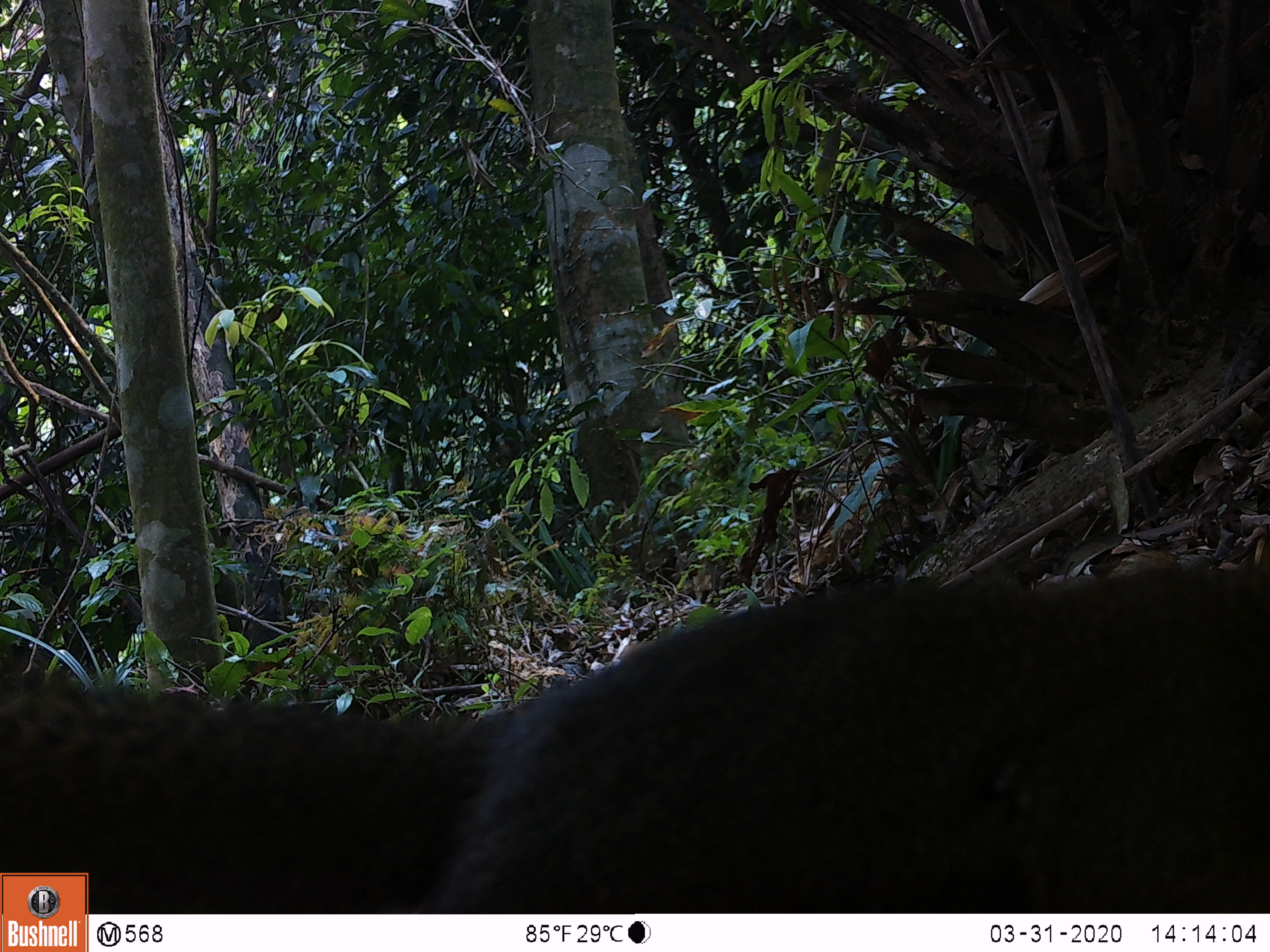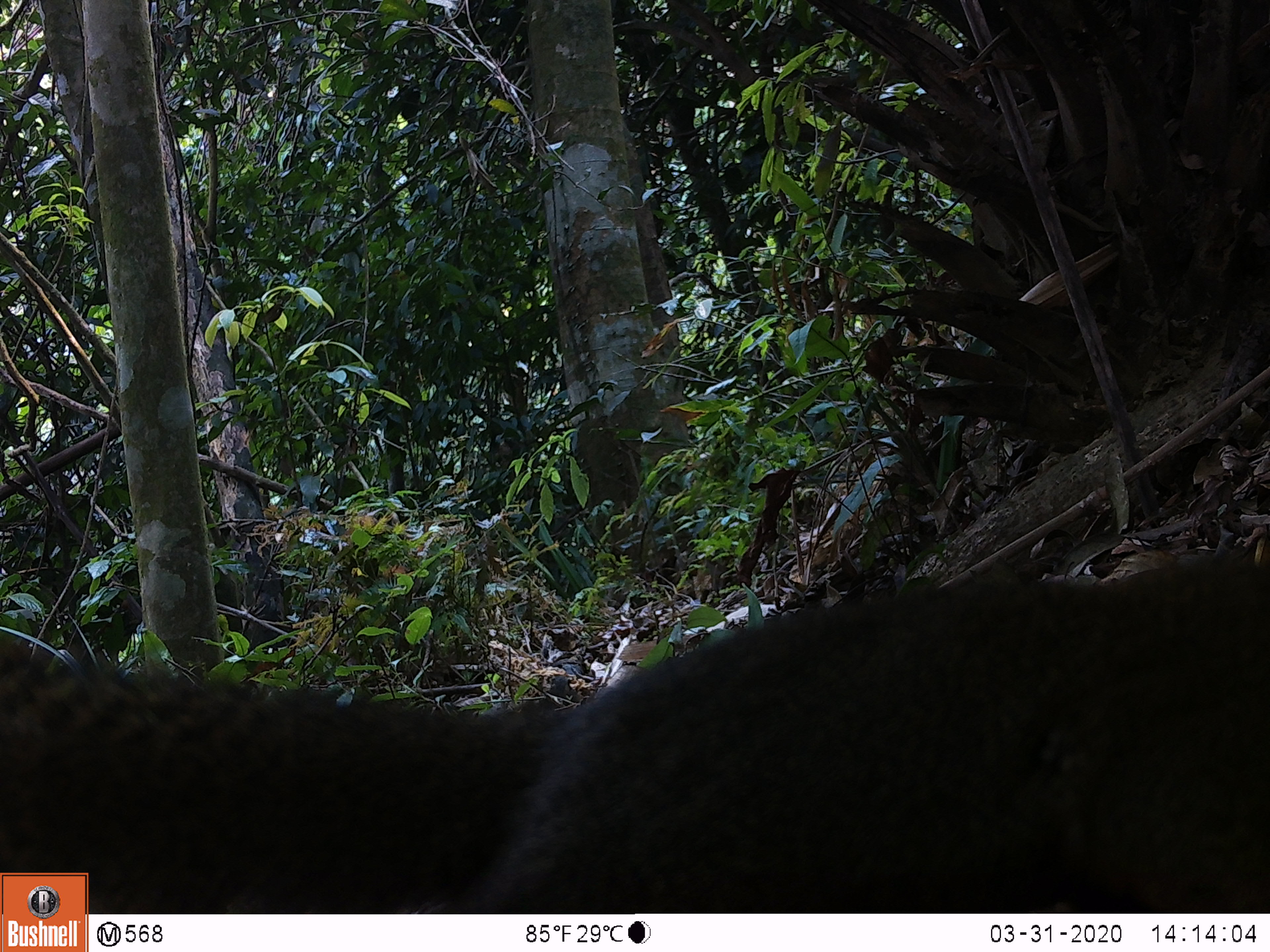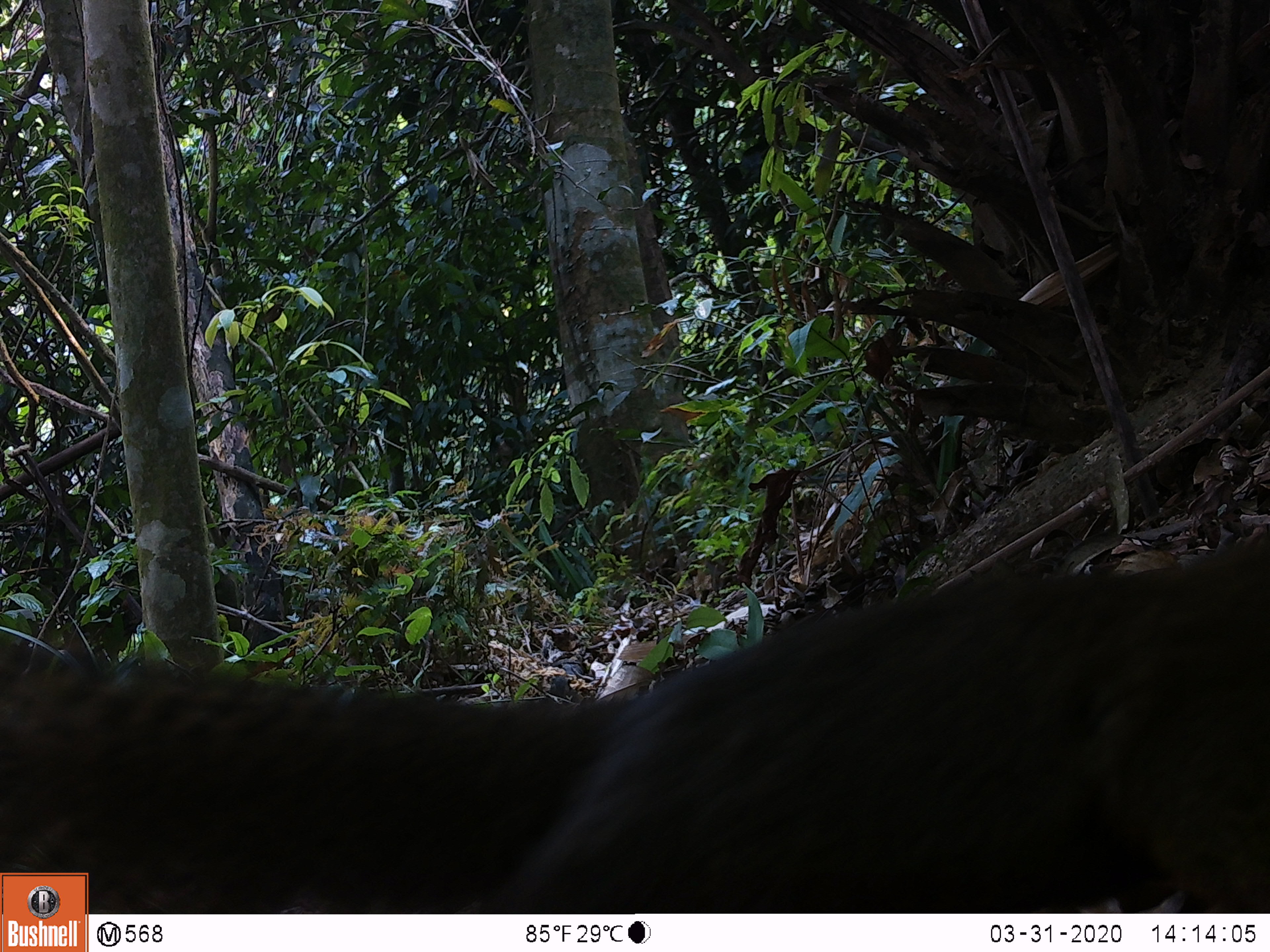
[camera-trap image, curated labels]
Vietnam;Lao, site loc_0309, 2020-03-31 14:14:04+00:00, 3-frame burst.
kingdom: Animalia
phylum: Chordata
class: Mammalia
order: Rodentia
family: Sciuridae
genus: Callosciurus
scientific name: Callosciurus erythraeus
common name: pallas's squirrel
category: pallass squirrel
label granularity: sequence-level